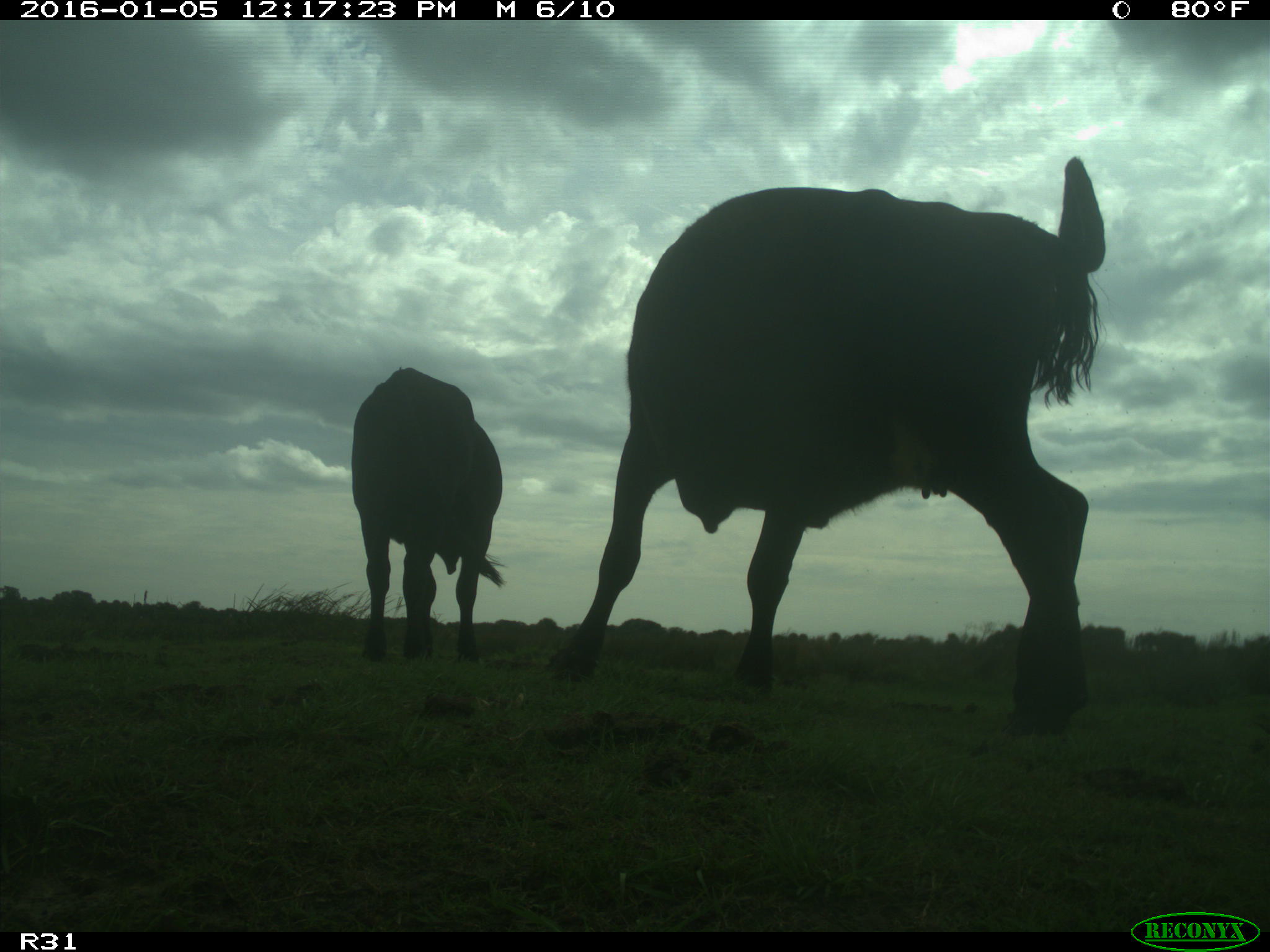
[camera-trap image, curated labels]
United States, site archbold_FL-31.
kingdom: Animalia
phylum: Chordata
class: Mammalia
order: Artiodactyla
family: Bovidae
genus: Bos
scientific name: Bos taurus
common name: domestic cow